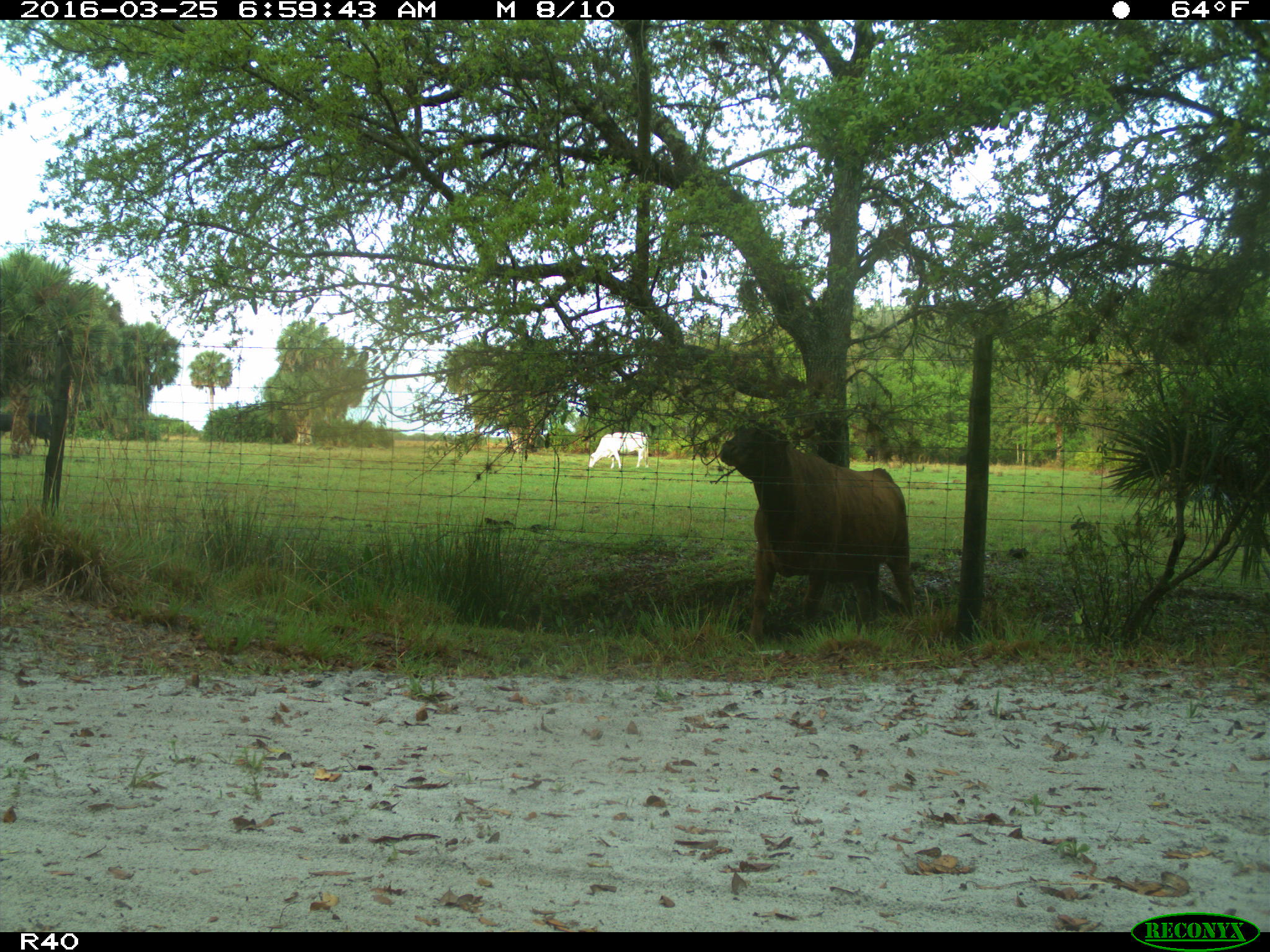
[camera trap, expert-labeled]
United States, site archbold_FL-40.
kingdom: Animalia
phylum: Chordata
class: Mammalia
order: Artiodactyla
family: Bovidae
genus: Bos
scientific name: Bos taurus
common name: domestic cow